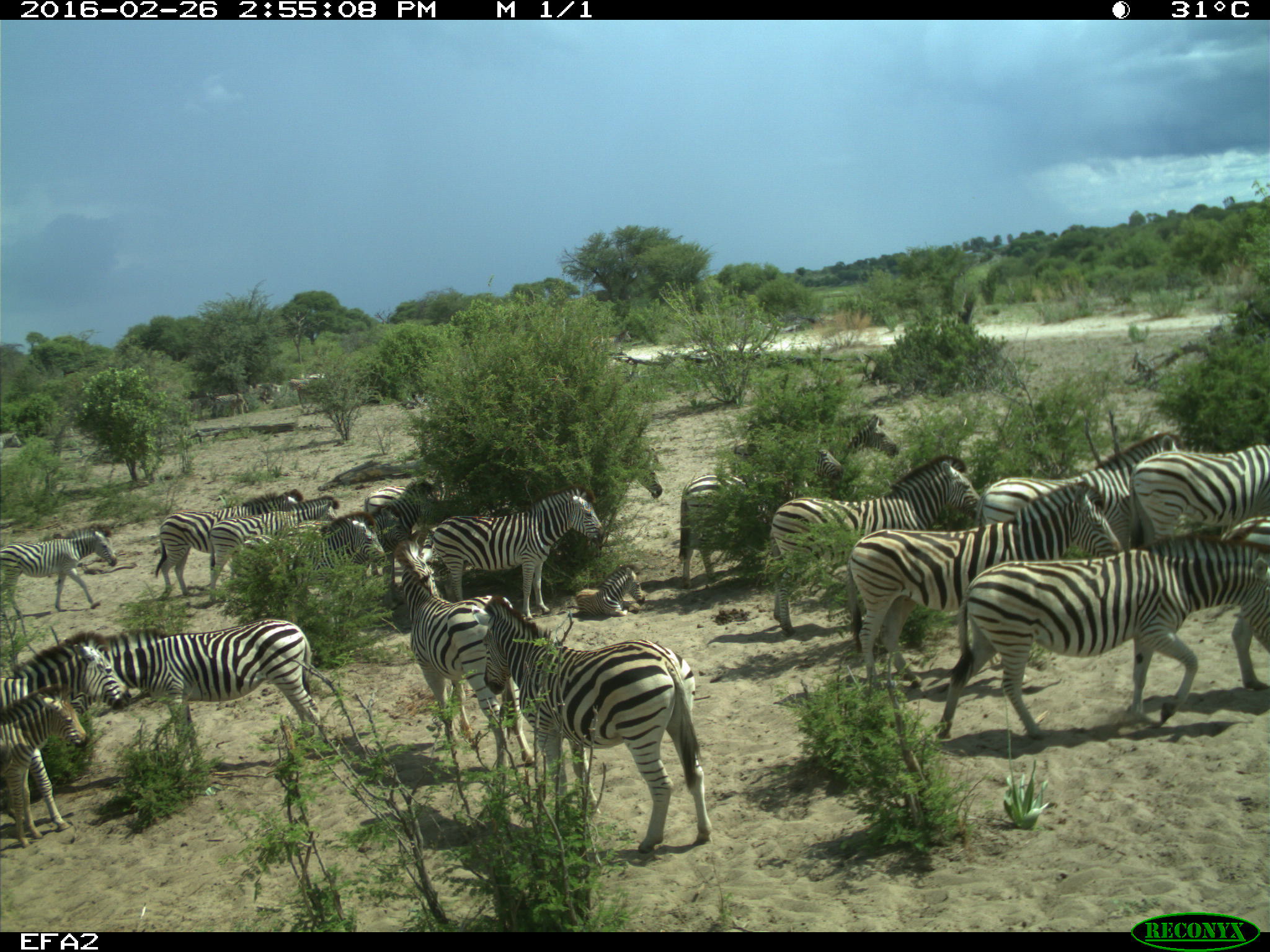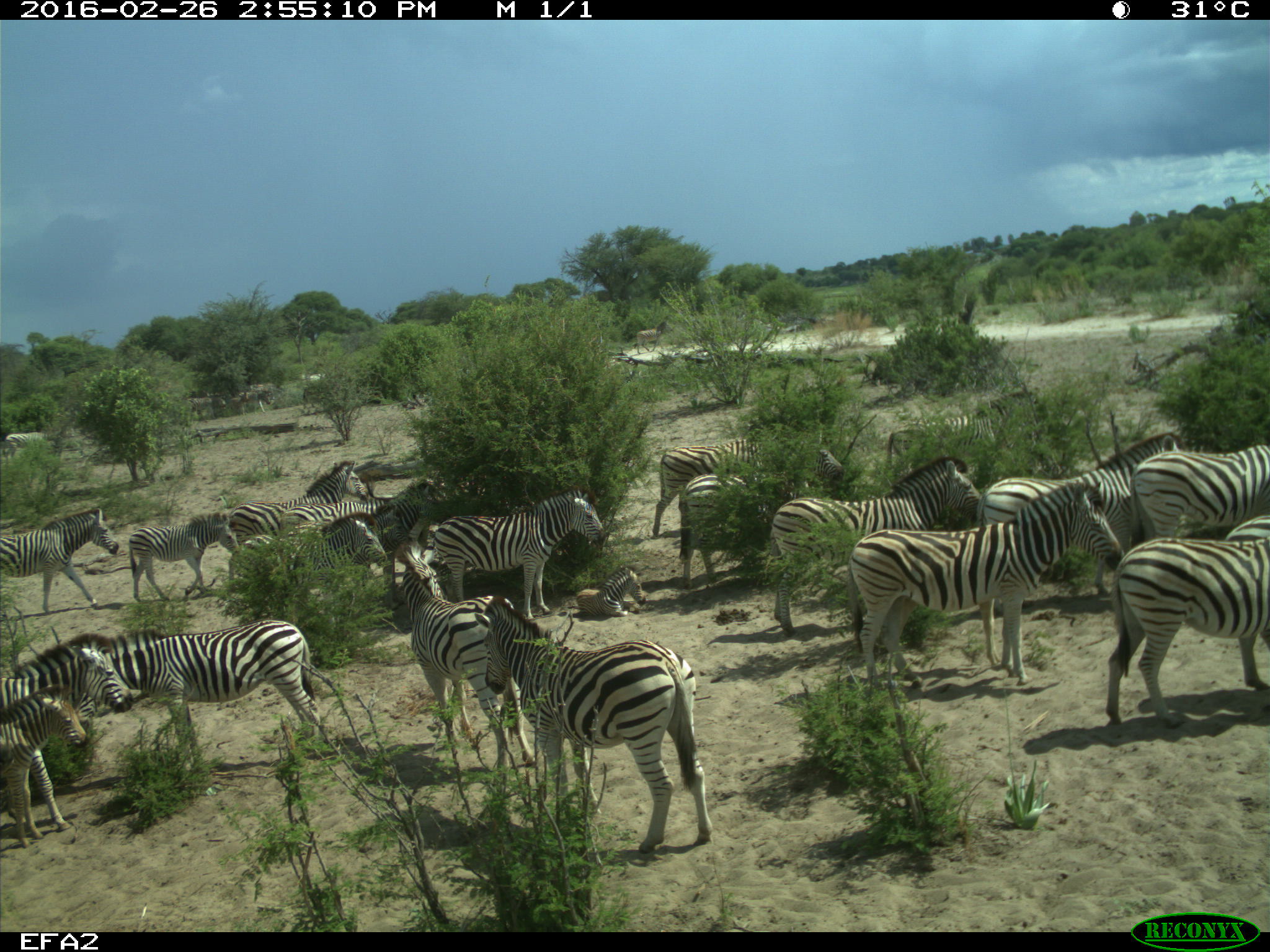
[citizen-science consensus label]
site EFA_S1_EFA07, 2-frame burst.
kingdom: Animalia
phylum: Chordata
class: Mammalia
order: Perissodactyla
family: Equidae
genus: Equus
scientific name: Equus quagga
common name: plains zebra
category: zebraplains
Zebraplains (plains zebra) (Equus quagga), count 11-50. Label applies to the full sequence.